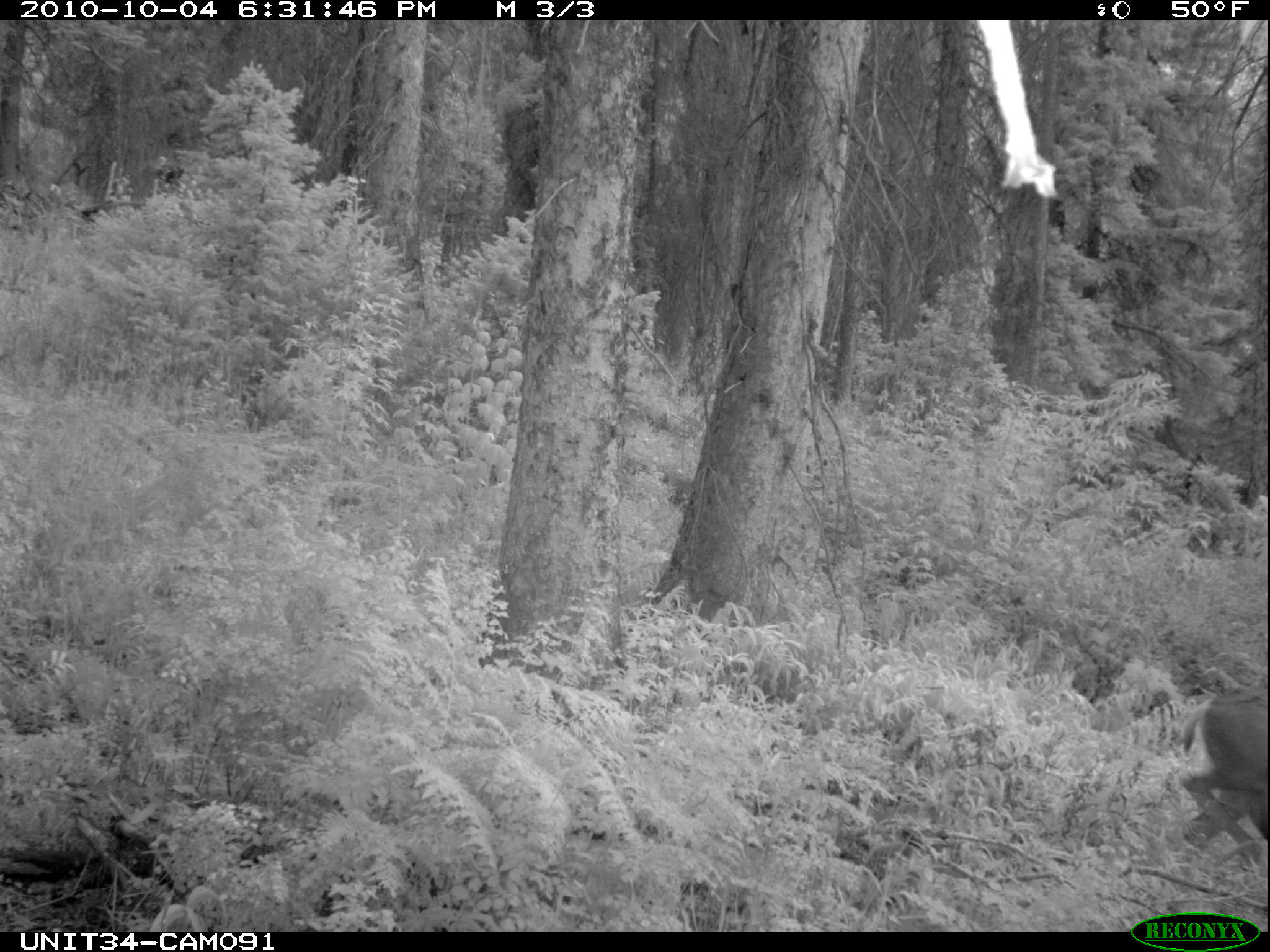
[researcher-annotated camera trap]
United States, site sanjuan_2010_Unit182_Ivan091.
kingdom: Animalia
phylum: Chordata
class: Mammalia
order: Artiodactyla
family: Cervidae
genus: Odocoileus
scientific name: Odocoileus hemionus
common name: mule deer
Odocoileus hemionus (mule deer).